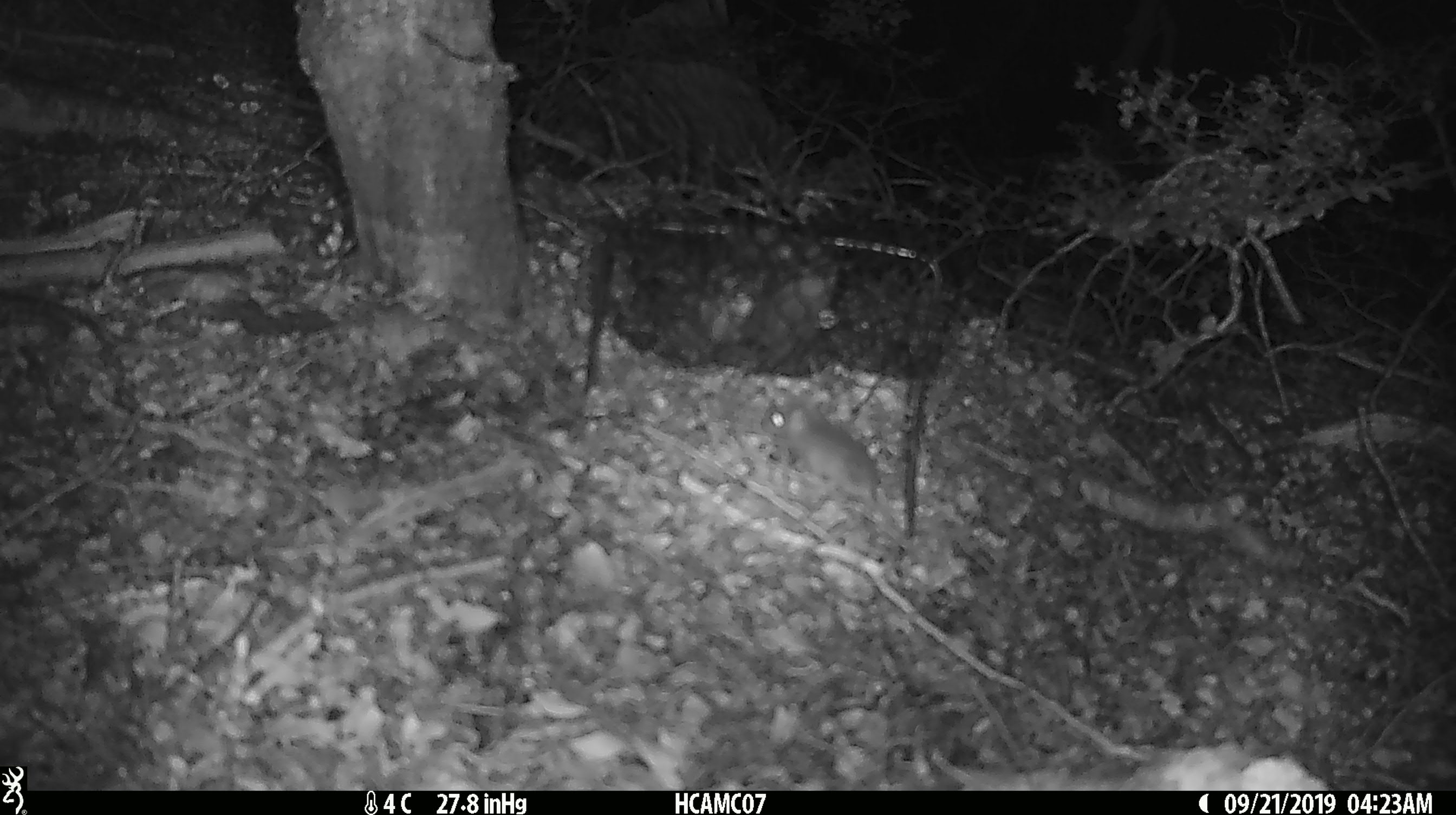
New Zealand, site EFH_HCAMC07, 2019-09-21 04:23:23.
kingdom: Animalia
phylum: Chordata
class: Mammalia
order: Rodentia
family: Muridae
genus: Mus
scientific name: Mus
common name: mouse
Mouse (Mus).